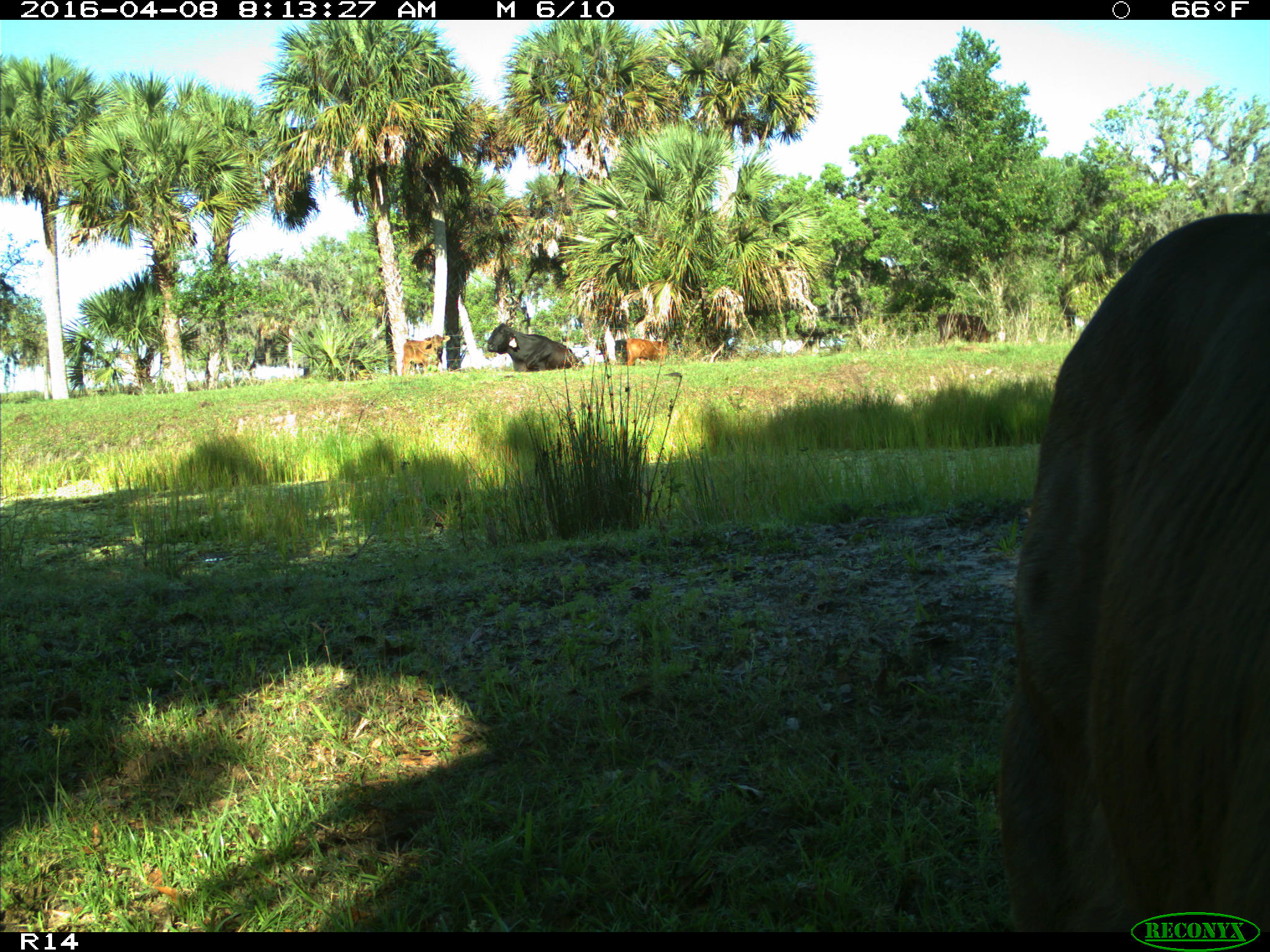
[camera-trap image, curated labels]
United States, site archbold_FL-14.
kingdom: Animalia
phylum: Chordata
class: Mammalia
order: Artiodactyla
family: Bovidae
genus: Bos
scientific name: Bos taurus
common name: domestic cow